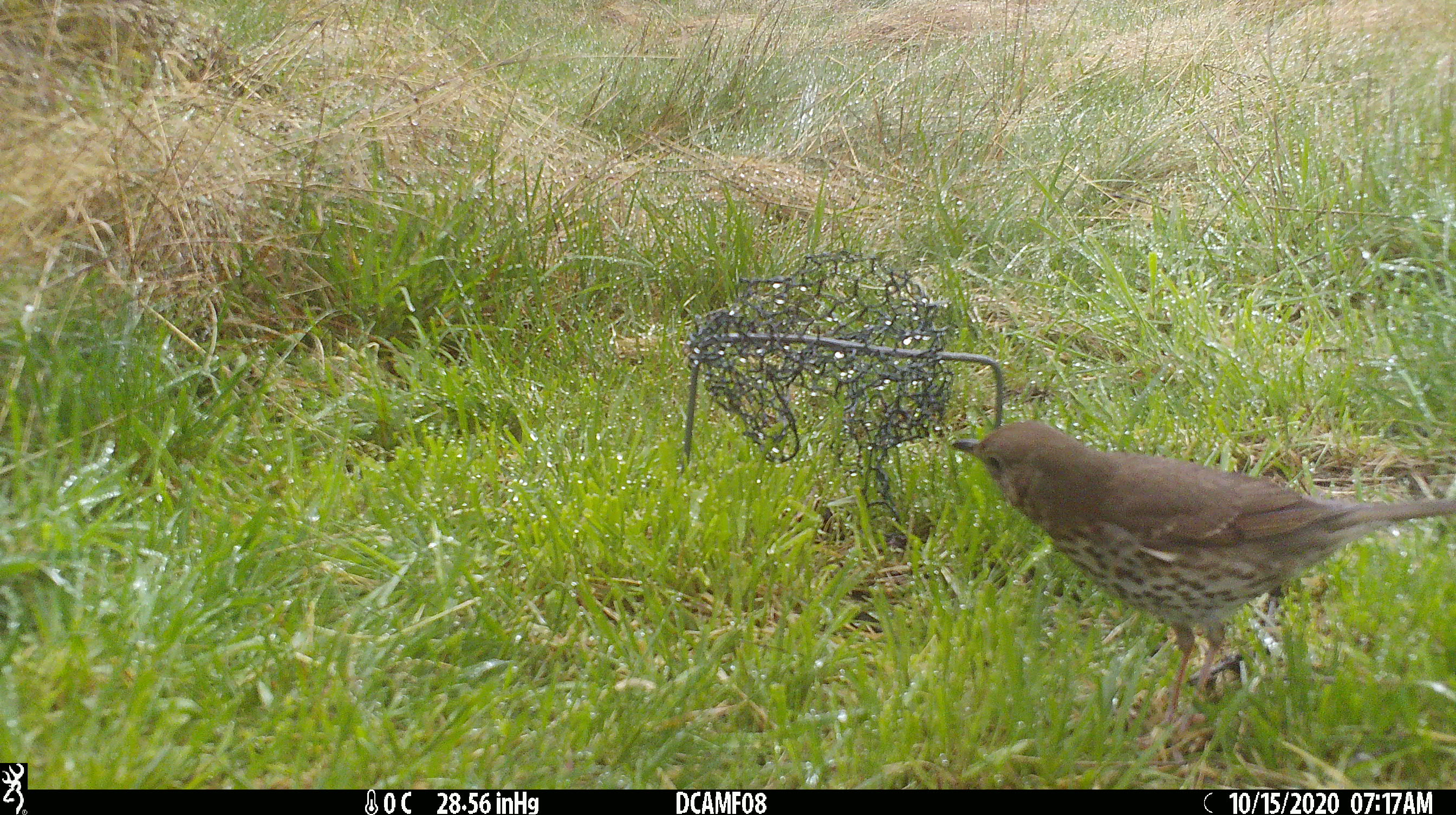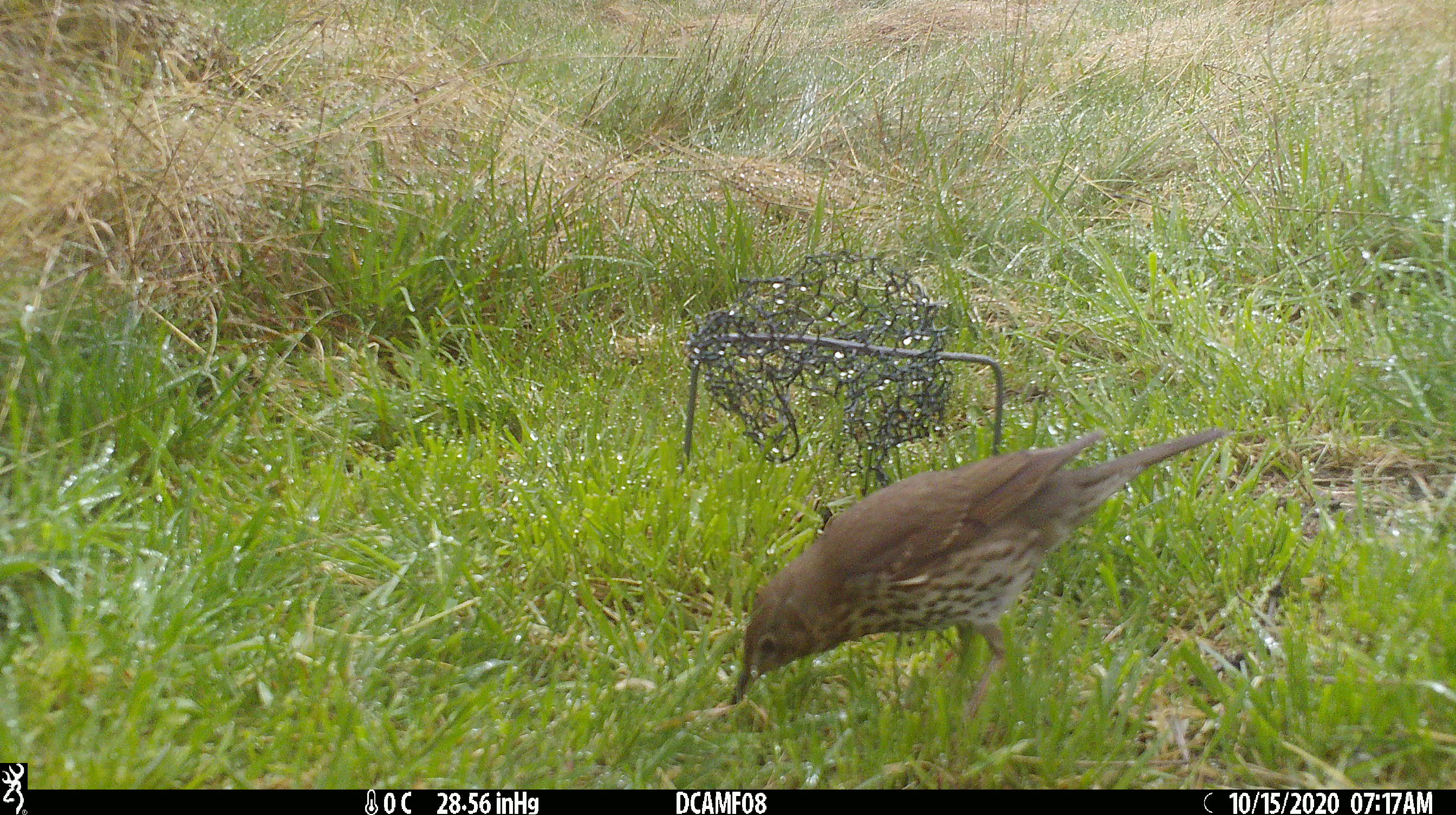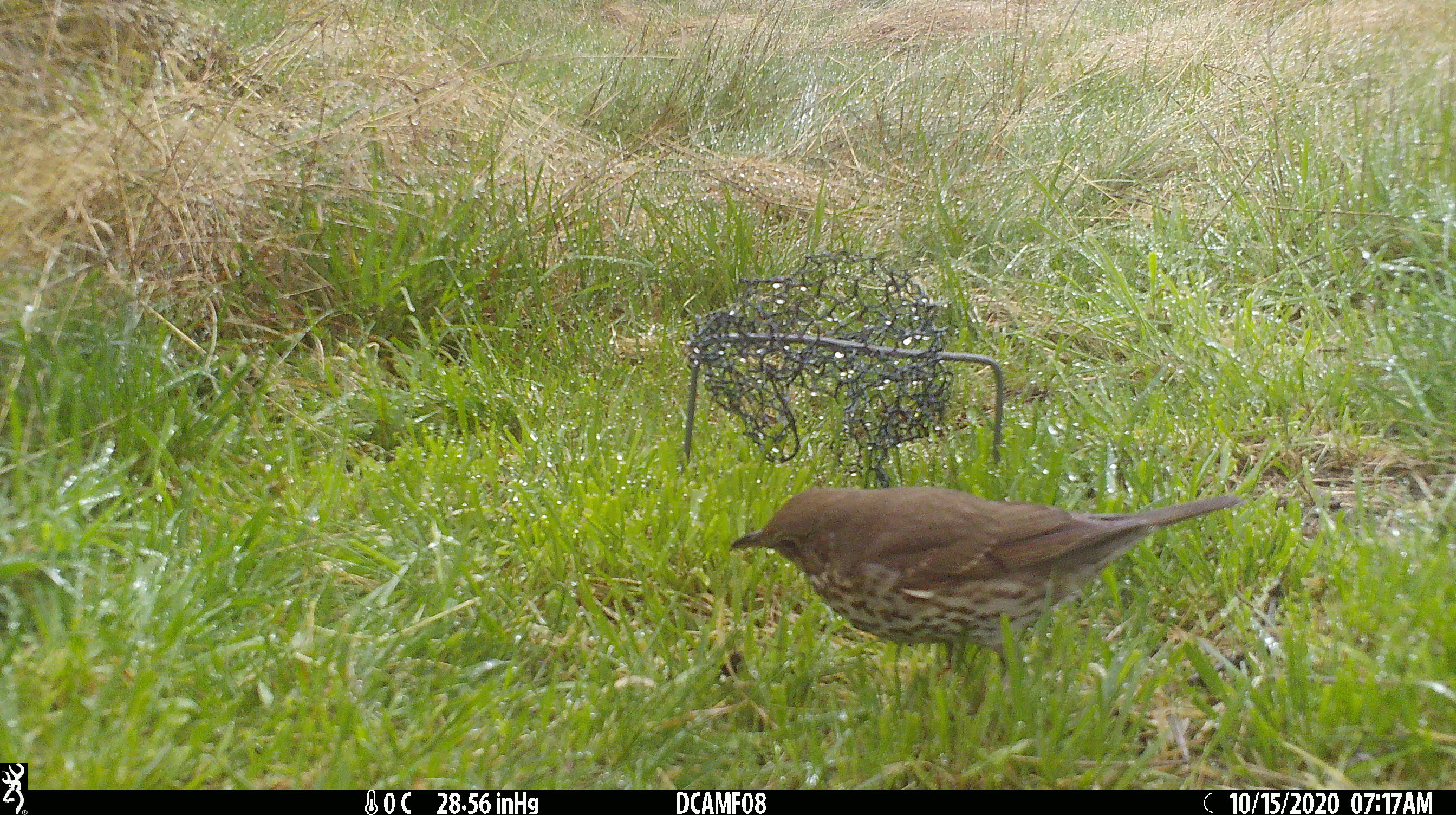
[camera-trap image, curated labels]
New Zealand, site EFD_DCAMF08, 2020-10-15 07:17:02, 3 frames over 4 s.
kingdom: Animalia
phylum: Chordata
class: Aves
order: Passeriformes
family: Turdidae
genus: Turdus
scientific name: Turdus philomelos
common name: song thrush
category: thrush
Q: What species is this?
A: Thrush (song thrush) (Turdus philomelos).